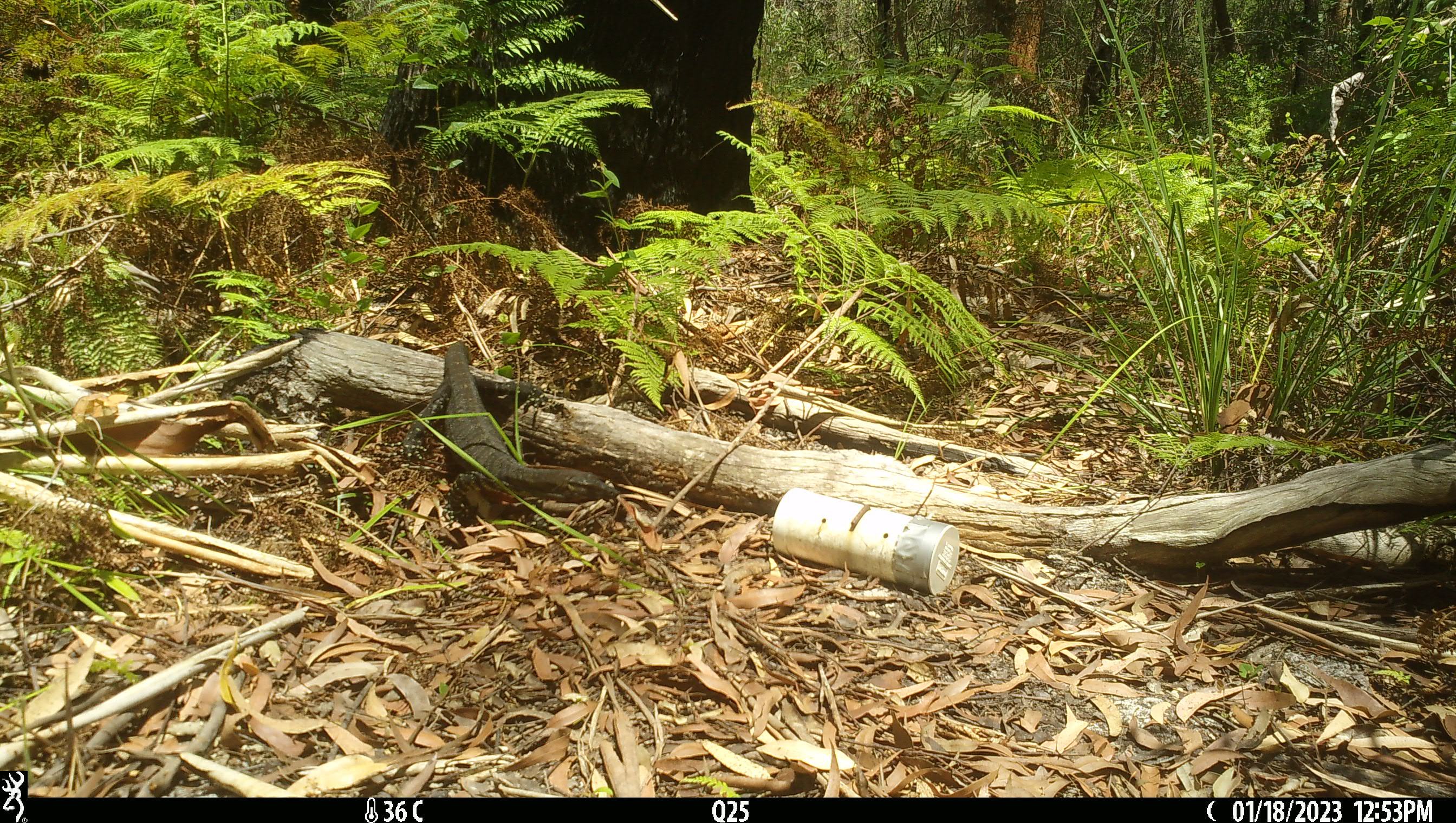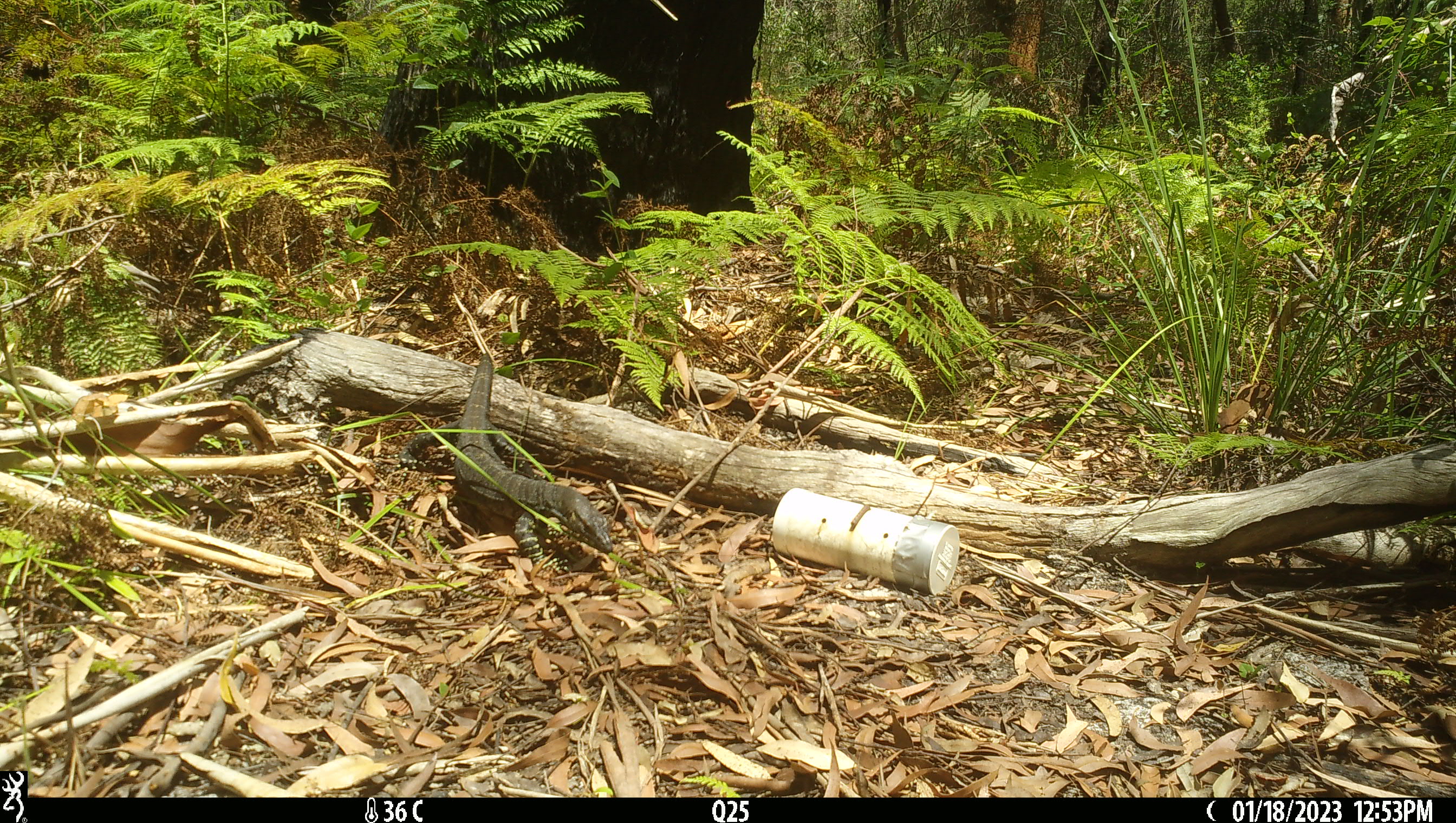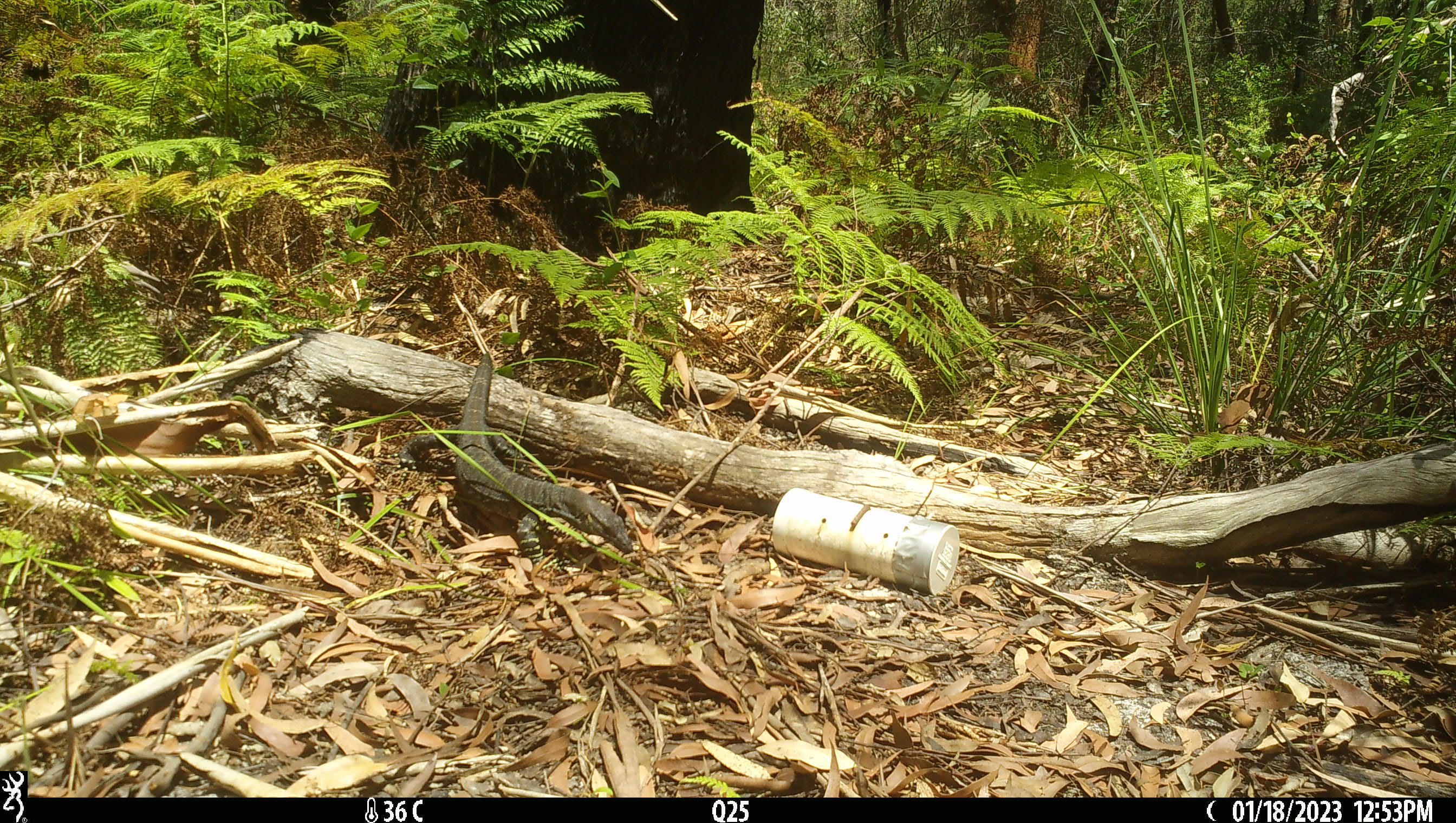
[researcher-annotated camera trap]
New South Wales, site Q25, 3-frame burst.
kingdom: Animalia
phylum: Chordata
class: Reptilia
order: Squamata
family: Varanidae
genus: Varanus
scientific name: Varanus varius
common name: lace monitor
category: goanna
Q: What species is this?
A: Goanna (lace monitor) (Varanus varius).